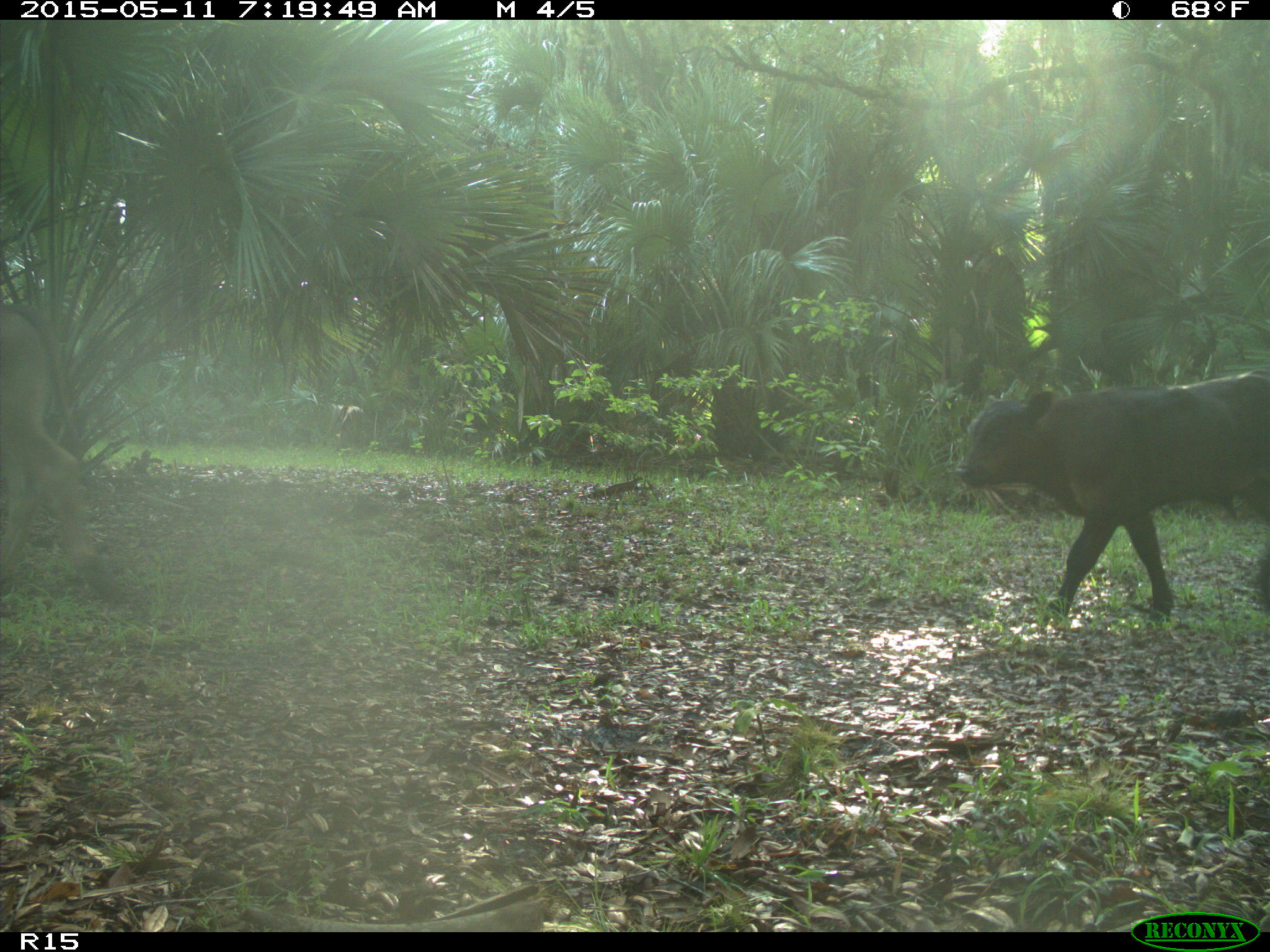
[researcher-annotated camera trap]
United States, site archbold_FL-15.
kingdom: Animalia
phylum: Chordata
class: Mammalia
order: Artiodactyla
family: Bovidae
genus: Bos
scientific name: Bos taurus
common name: domestic cow